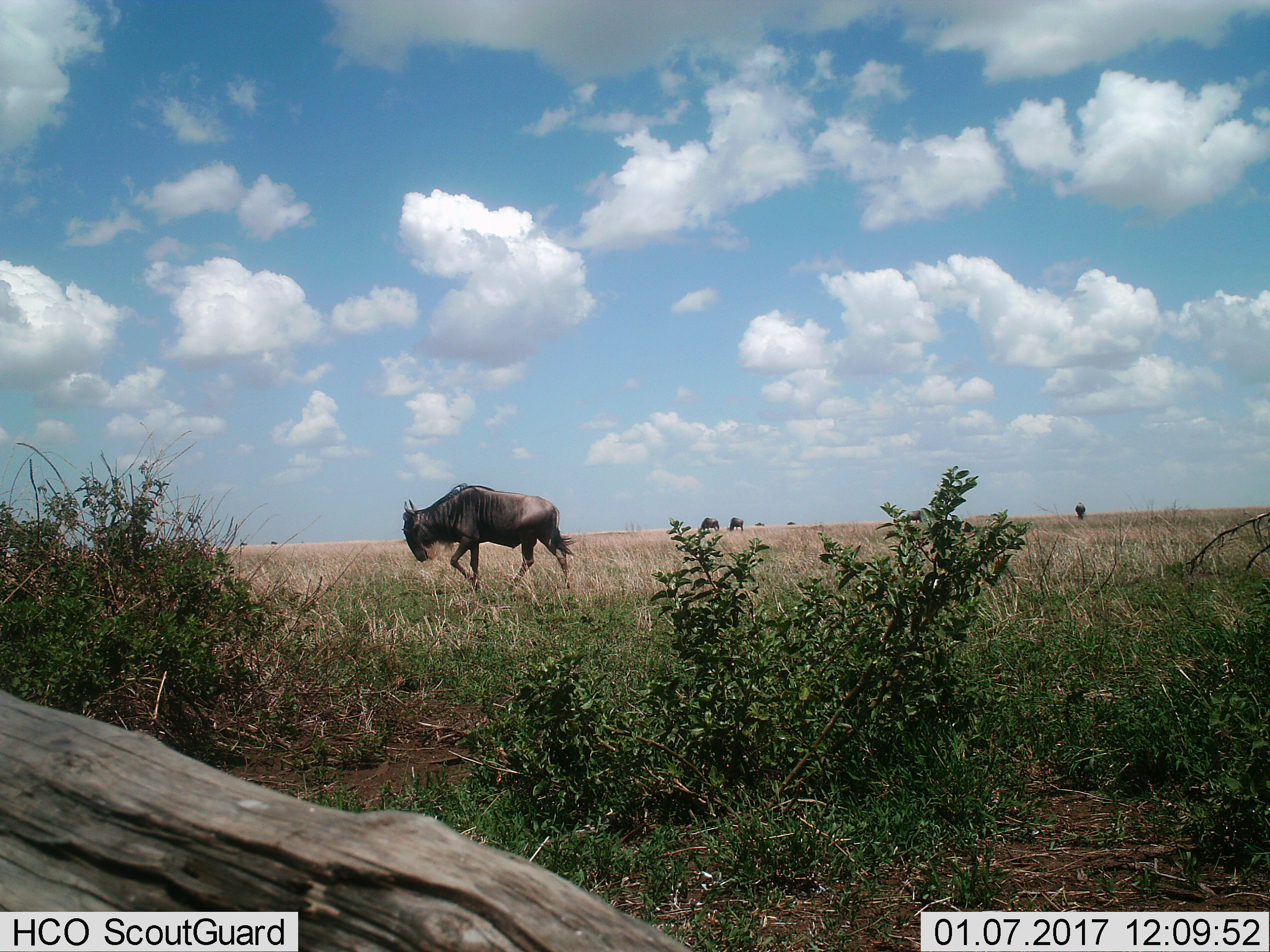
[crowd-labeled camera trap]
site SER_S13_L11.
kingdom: Animalia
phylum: Chordata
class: Mammalia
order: Artiodactyla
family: Bovidae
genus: Connochaetes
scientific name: Connochaetes taurinus taurinus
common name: blue wildebeest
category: wildebeestblue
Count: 5.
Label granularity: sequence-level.